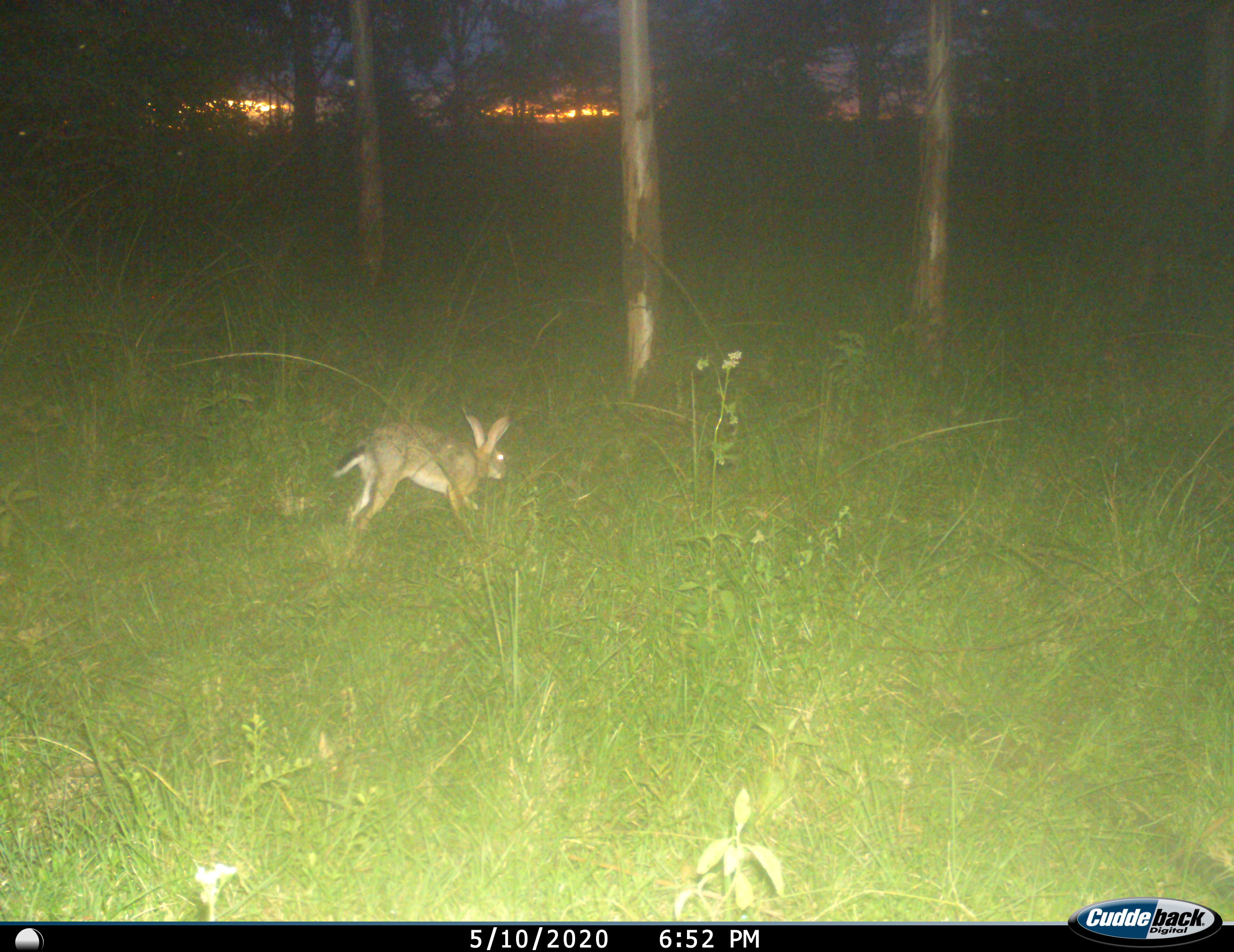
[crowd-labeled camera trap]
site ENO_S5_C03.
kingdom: Animalia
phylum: Chordata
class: Mammalia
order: Lagomorpha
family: Leporidae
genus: Lepus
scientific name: Lepus saxatilis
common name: scrub hare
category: haresavannah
Haresavannah (scrub hare) (Lepus saxatilis), count 1. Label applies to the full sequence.